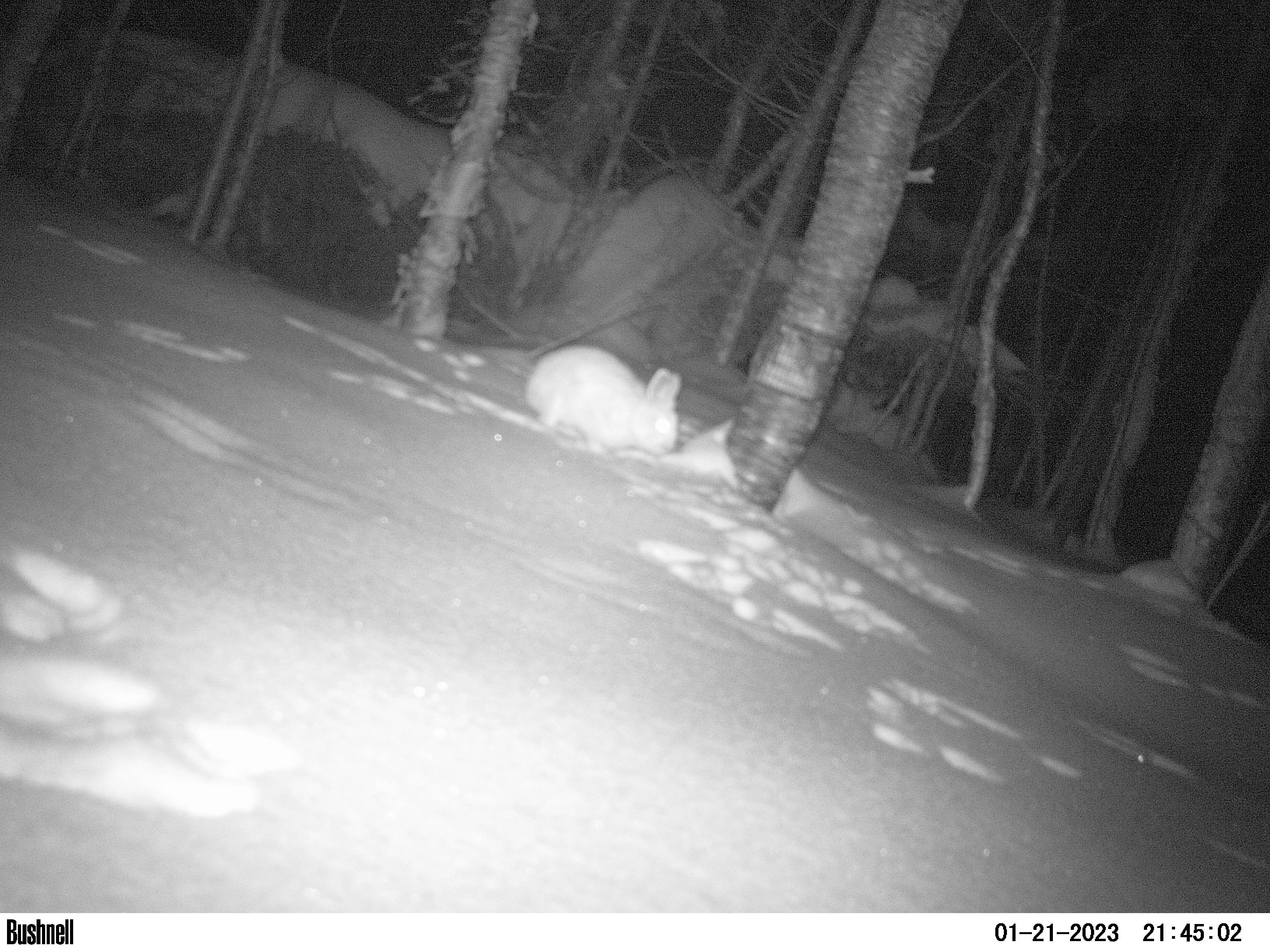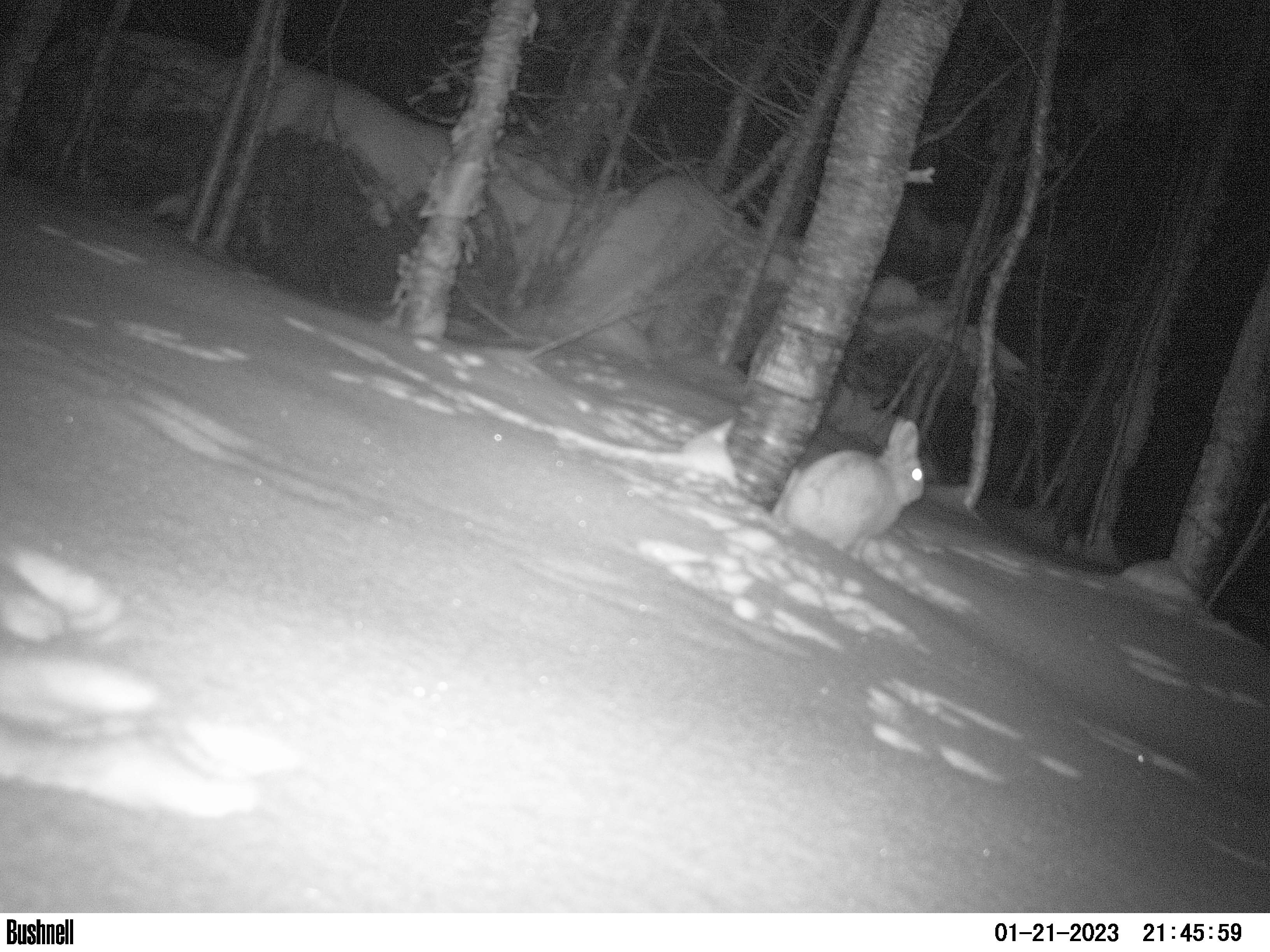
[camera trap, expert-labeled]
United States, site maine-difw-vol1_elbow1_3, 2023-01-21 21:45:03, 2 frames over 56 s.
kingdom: Animalia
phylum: Chordata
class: Mammalia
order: Lagomorpha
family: Leporidae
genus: Lepus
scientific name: Lepus americanus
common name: snowshoe hare